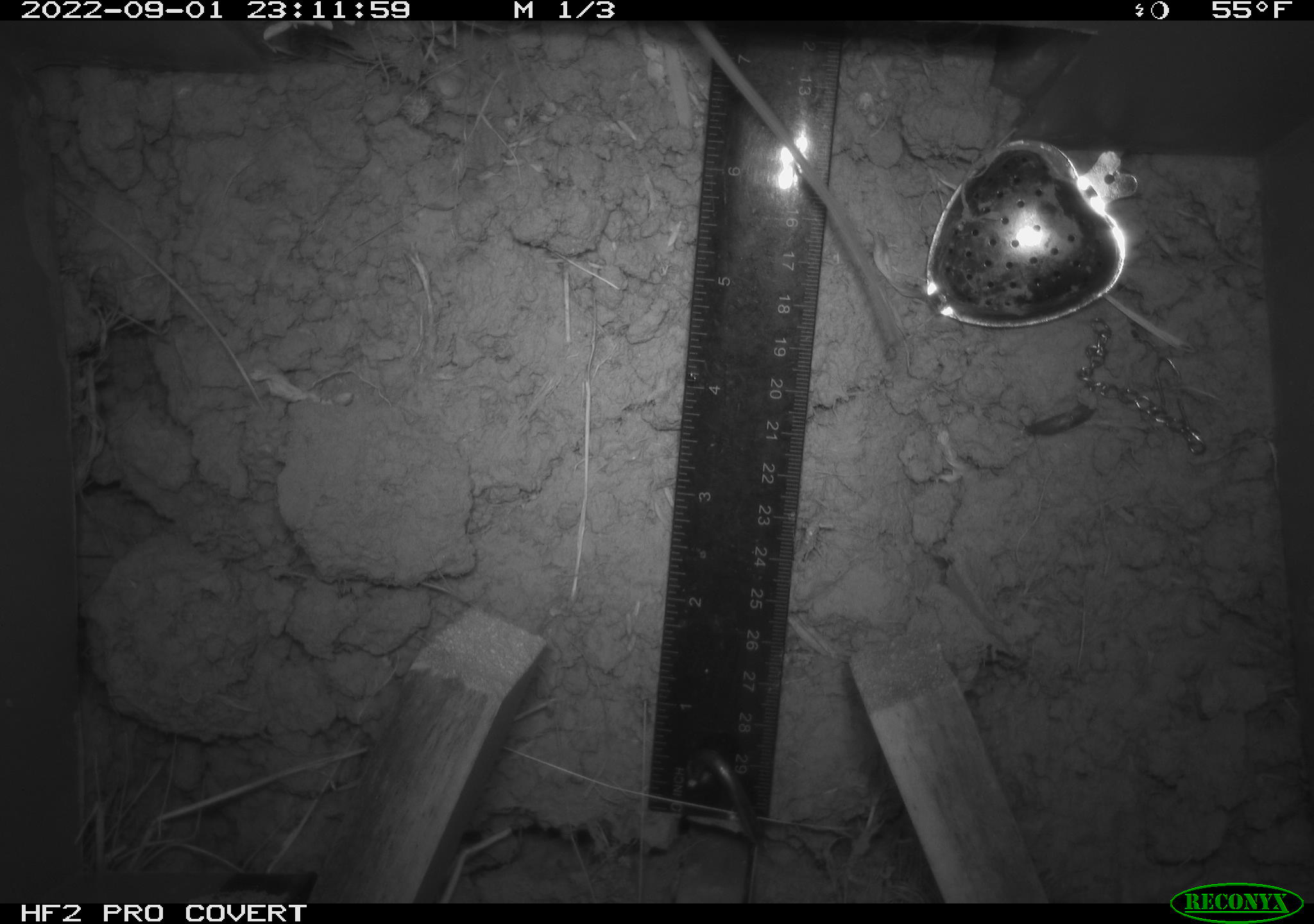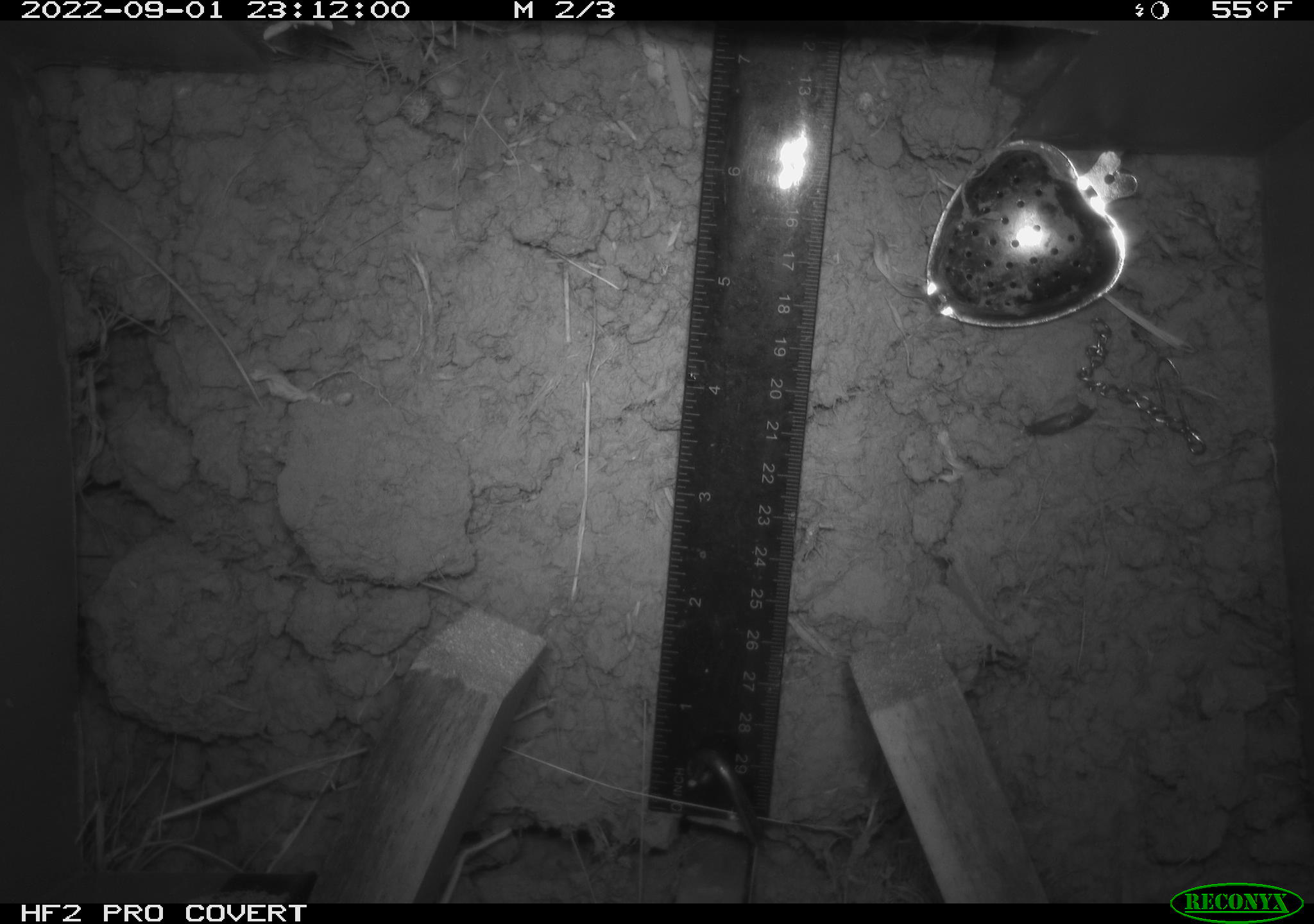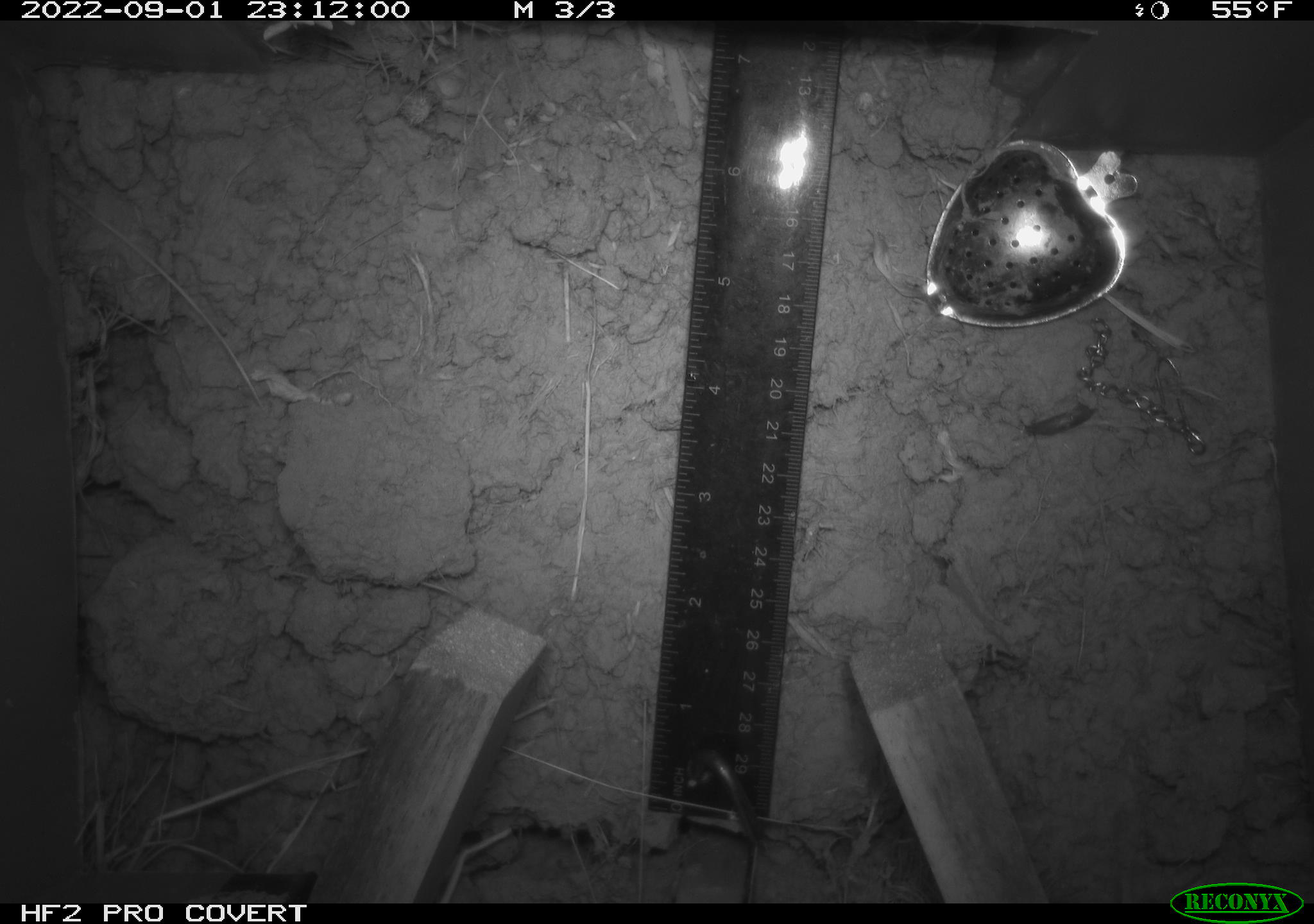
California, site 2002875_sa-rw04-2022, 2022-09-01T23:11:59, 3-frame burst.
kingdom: Animalia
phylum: Chordata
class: Mammalia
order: Rodentia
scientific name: Rodentia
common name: mouse species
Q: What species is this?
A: Mouse species (Rodentia).